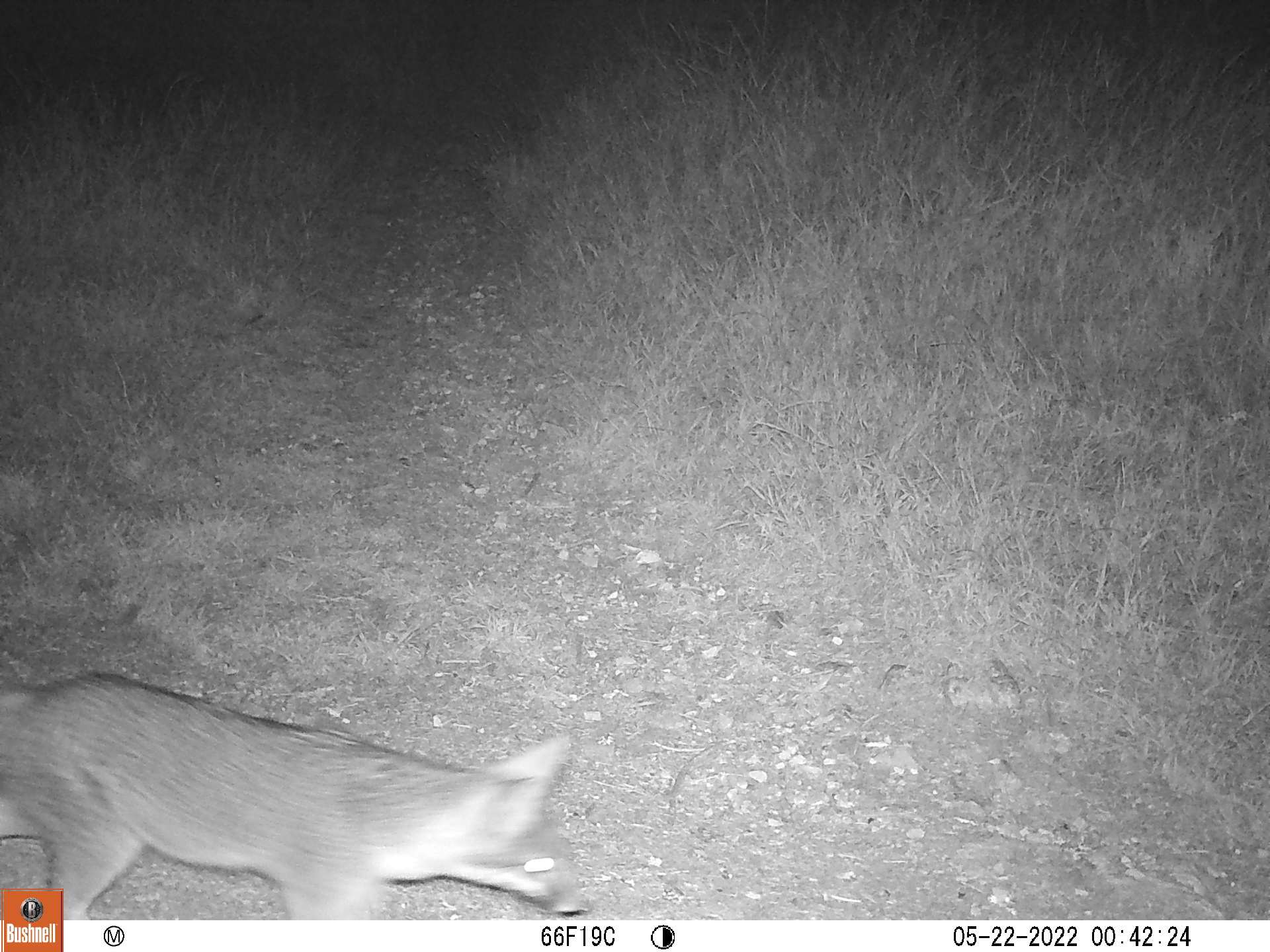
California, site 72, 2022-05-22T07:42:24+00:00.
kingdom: Animalia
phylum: Chordata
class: Mammalia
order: Carnivora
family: Canidae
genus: Urocyon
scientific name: Urocyon cinereoargenteus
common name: gray fox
Gray fox (Urocyon cinereoargenteus).